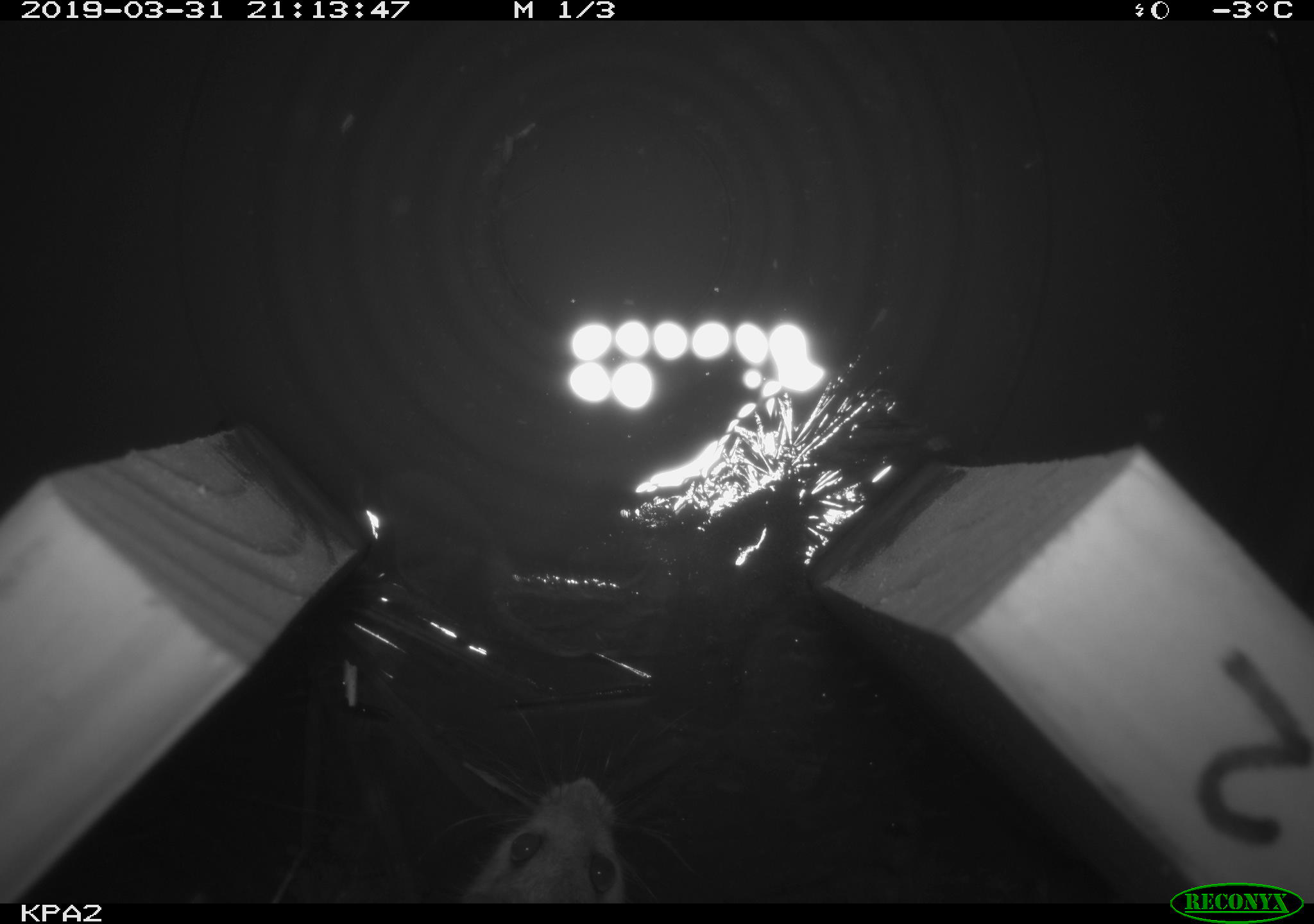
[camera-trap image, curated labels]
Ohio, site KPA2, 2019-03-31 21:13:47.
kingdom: Animalia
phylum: Chordata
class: Mammalia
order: Rodentia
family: Cricetidae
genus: Peromyscus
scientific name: Peromyscus leucopus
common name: white-footed mouse